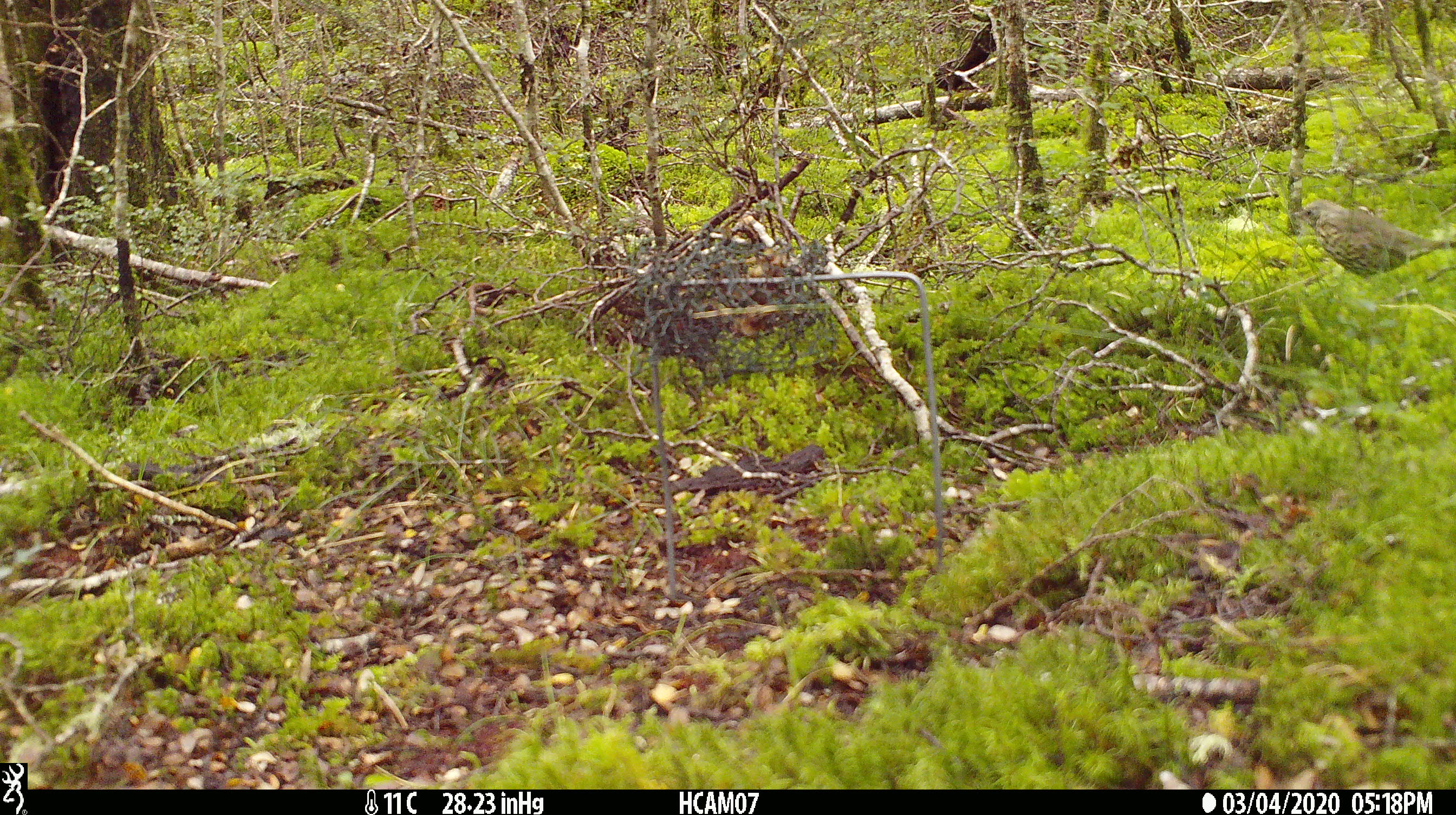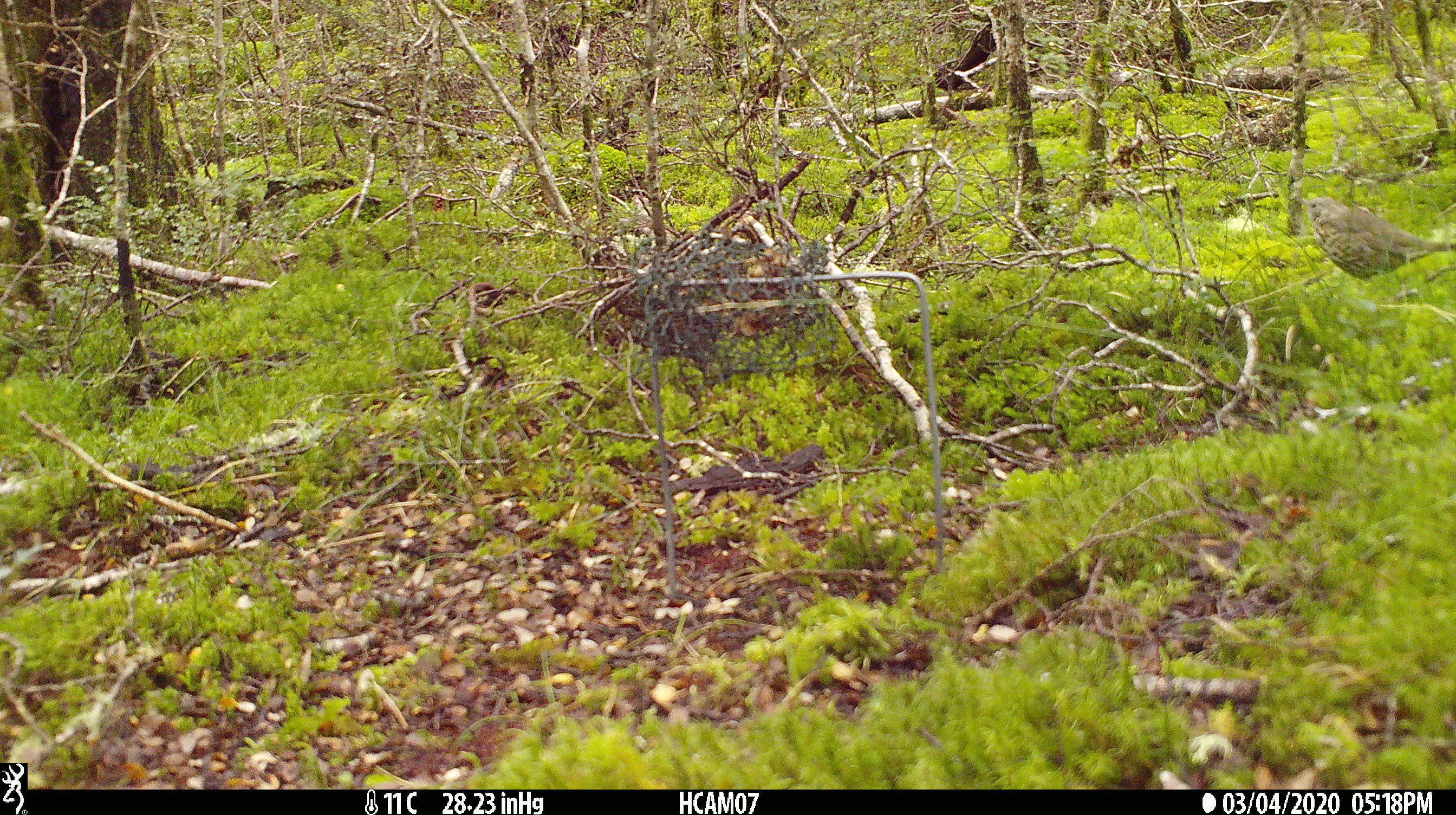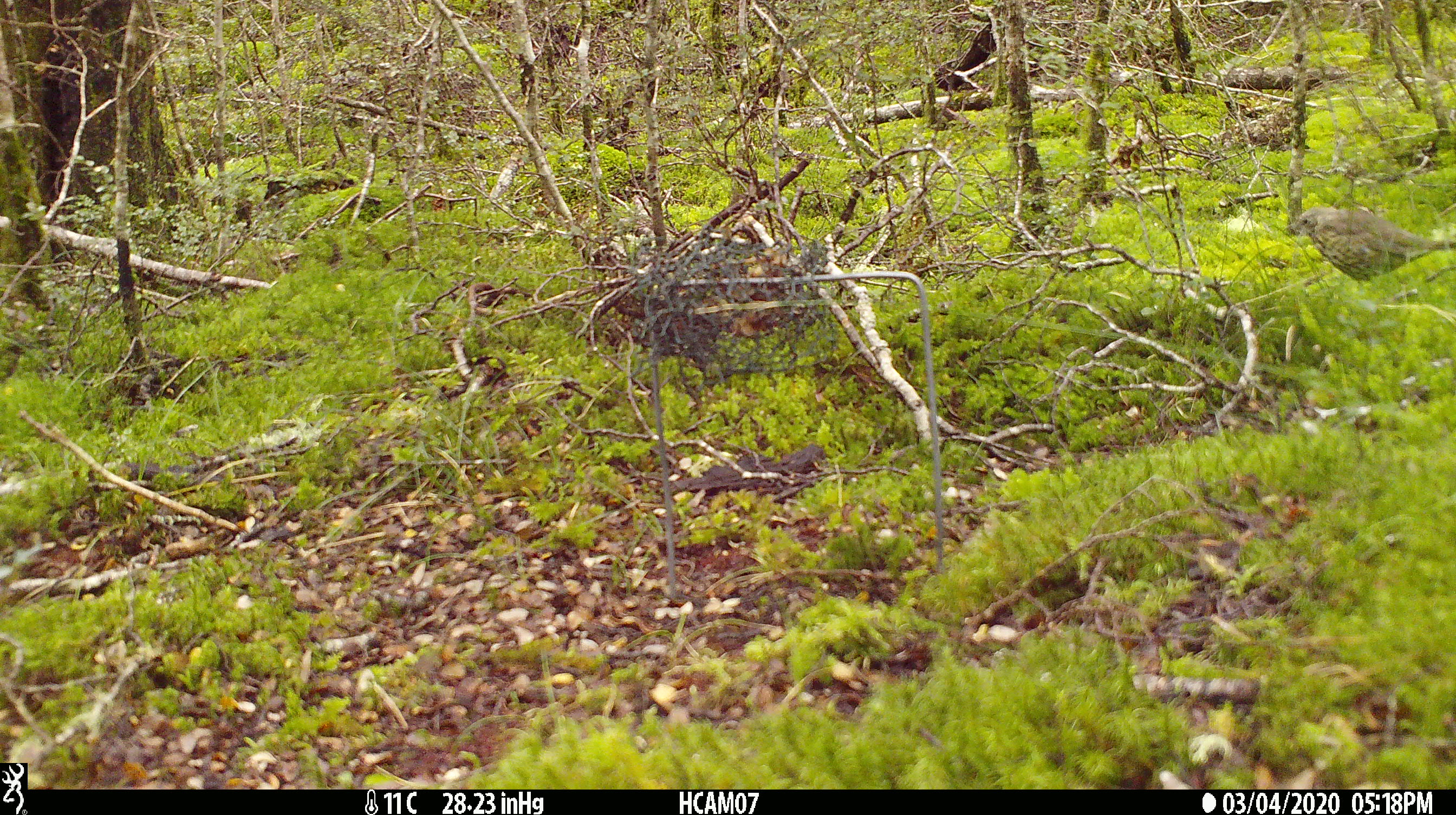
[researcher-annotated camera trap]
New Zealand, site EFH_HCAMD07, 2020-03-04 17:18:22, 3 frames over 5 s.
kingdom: Animalia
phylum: Chordata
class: Aves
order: Passeriformes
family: Turdidae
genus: Turdus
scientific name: Turdus philomelos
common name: song thrush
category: thrush